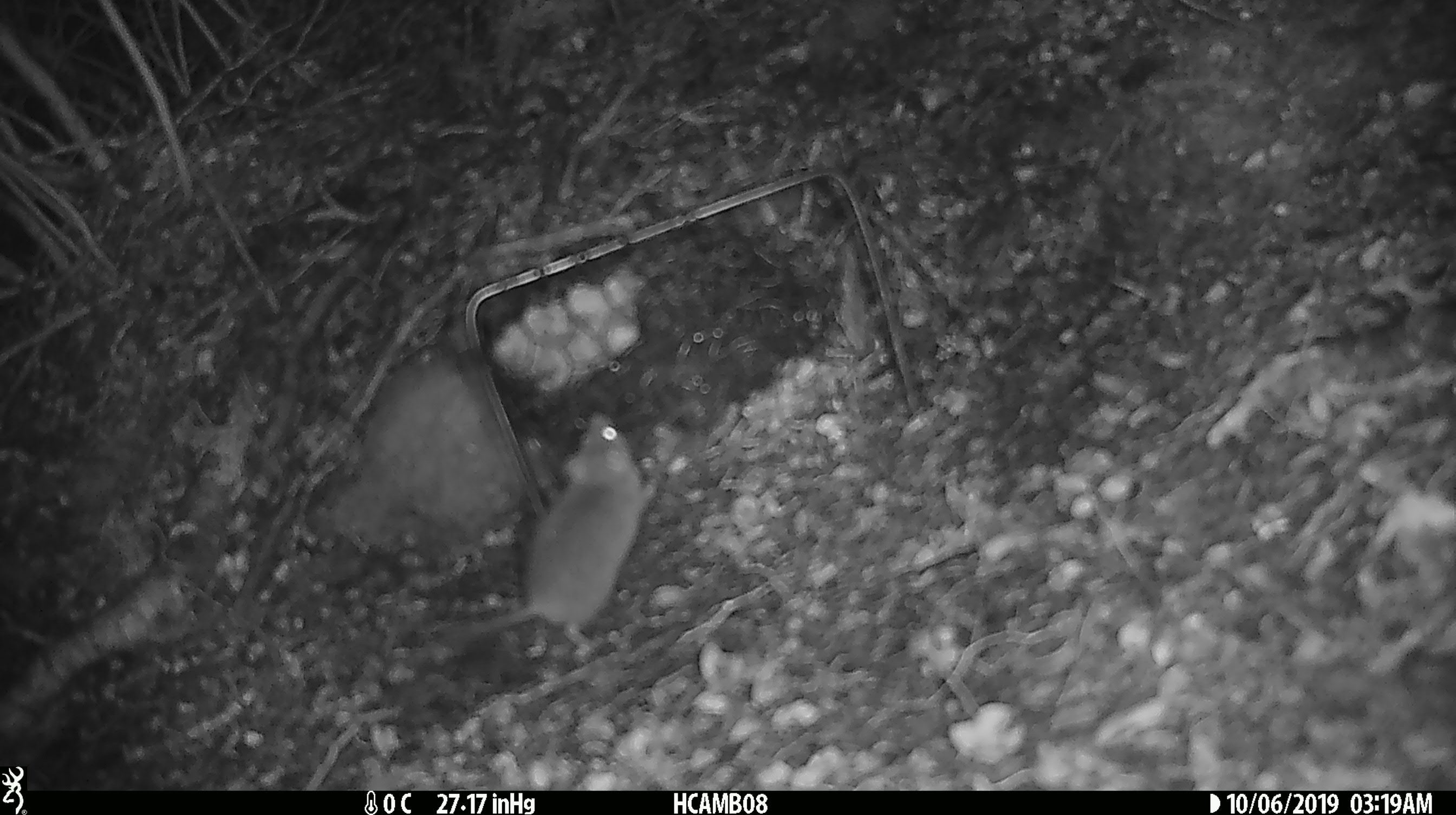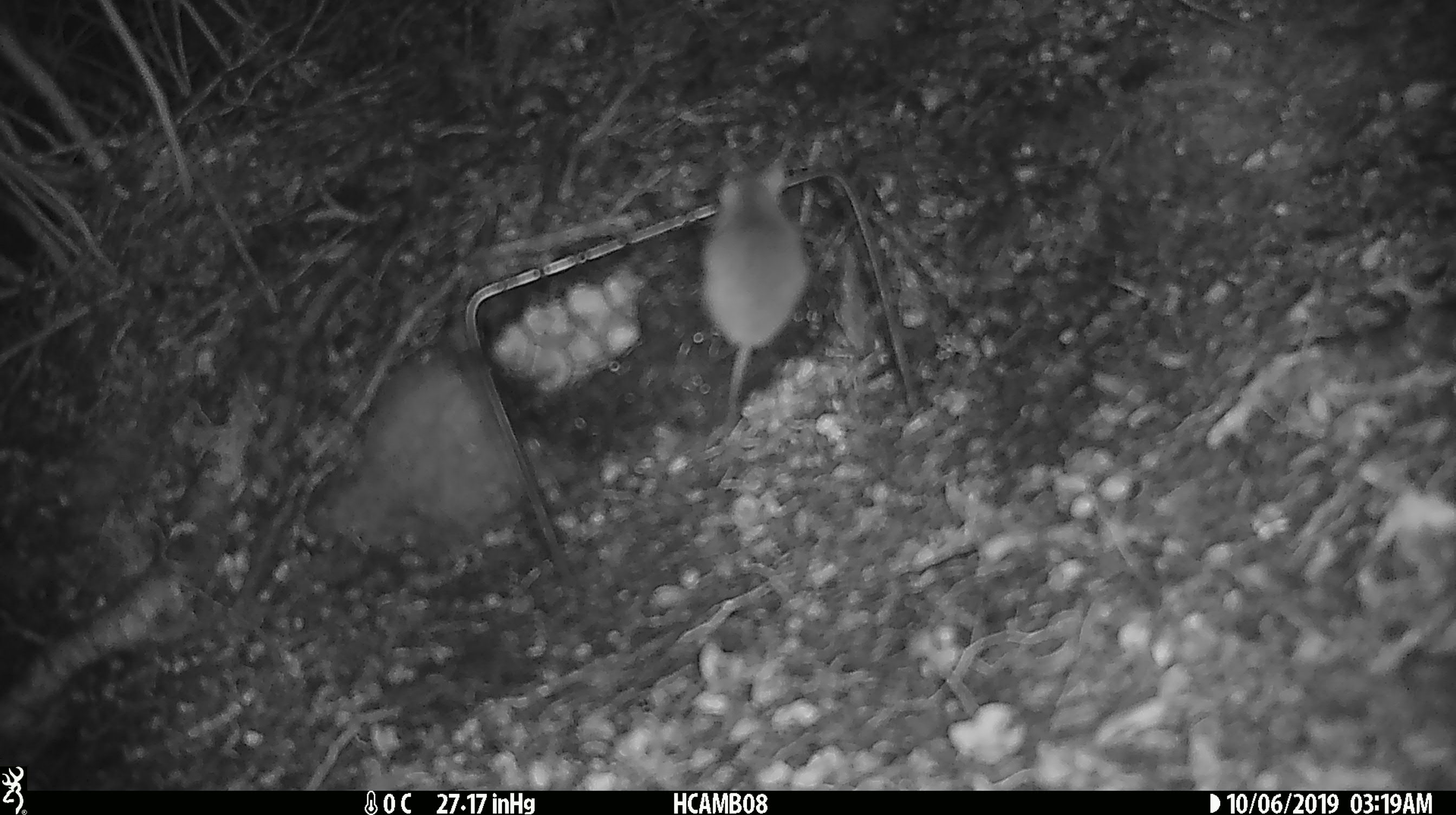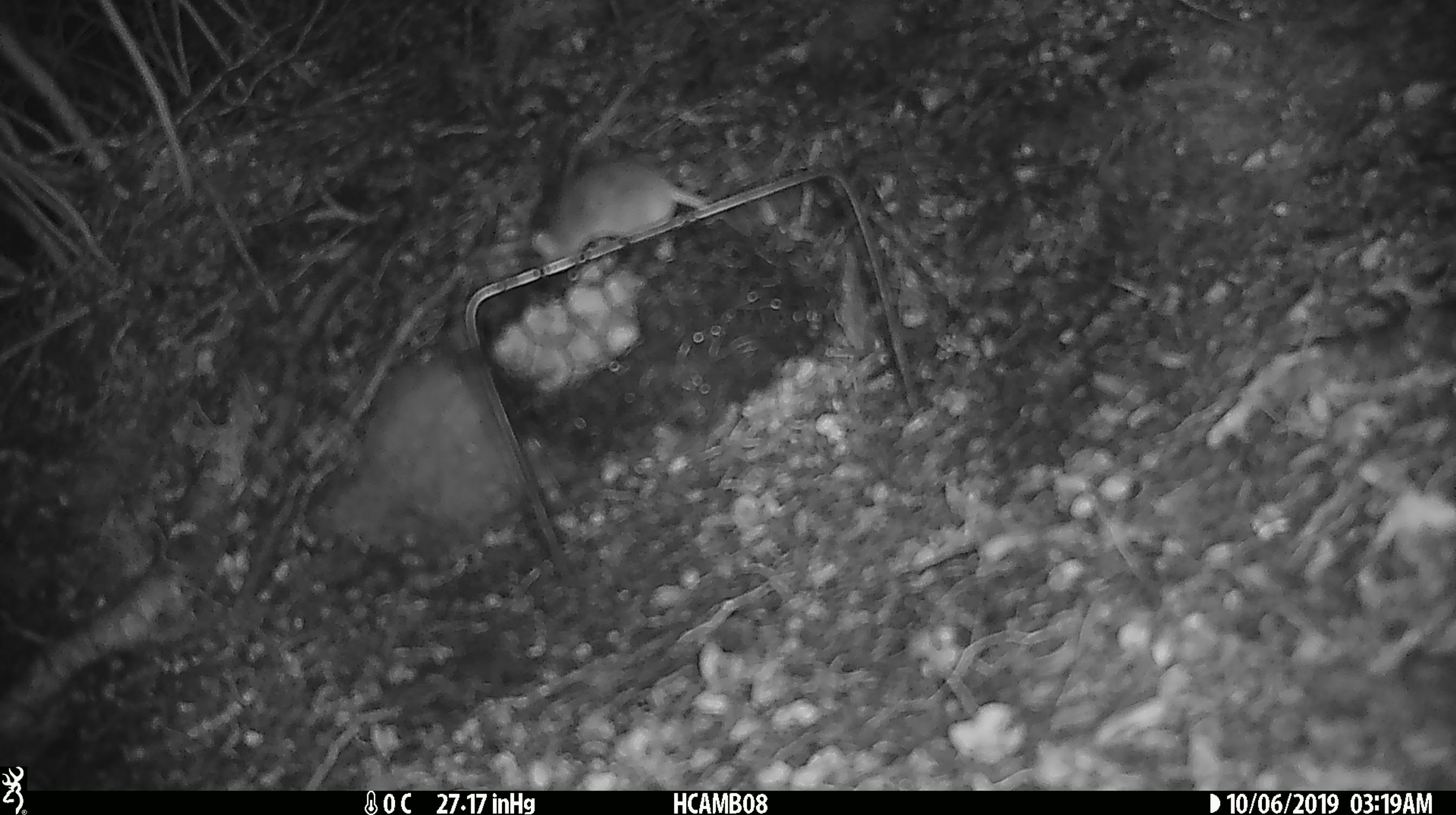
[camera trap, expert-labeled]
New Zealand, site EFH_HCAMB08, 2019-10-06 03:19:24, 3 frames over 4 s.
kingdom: Animalia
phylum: Chordata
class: Mammalia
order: Rodentia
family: Muridae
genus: Mus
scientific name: Mus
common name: mouse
Mouse (Mus).